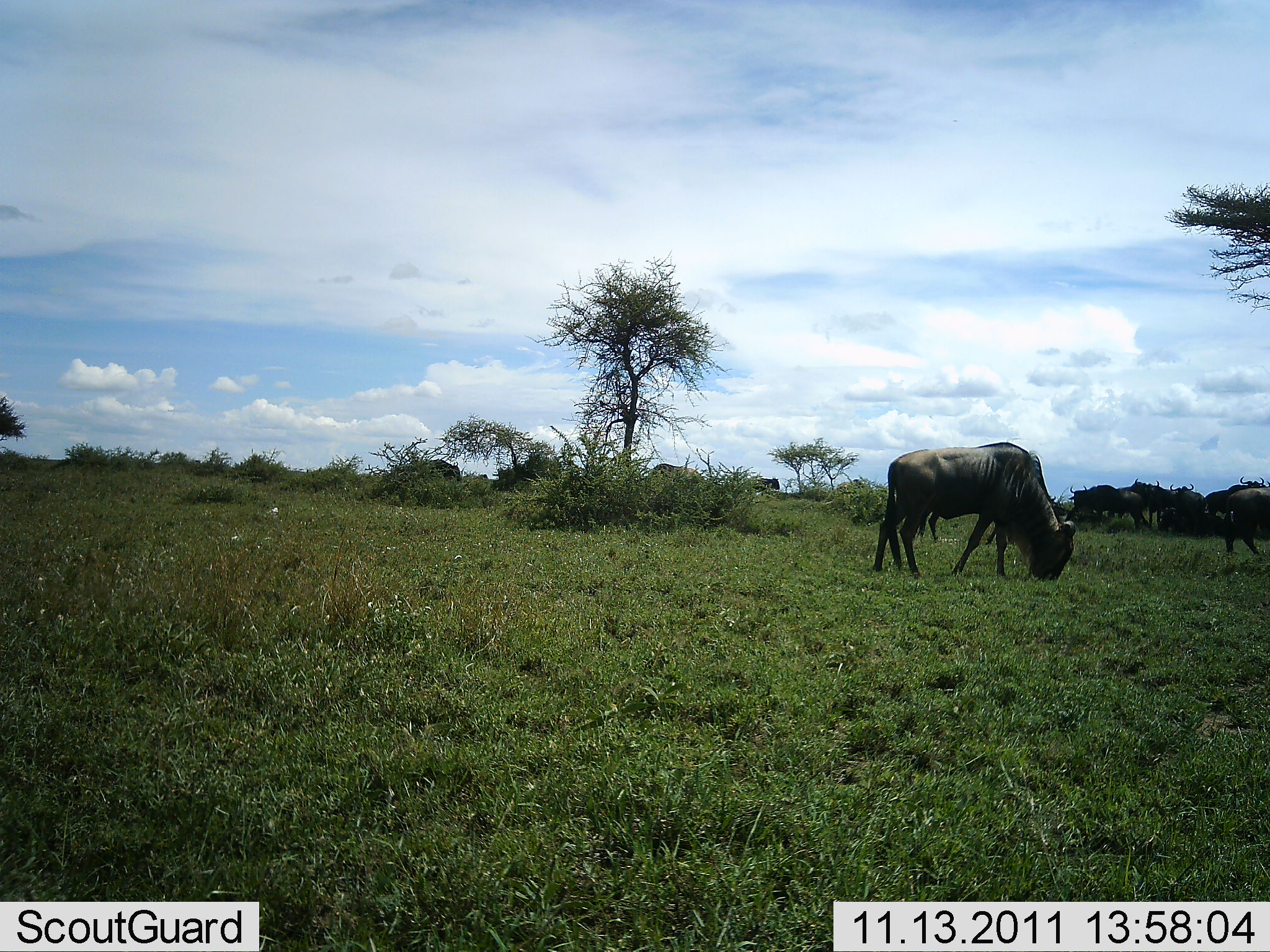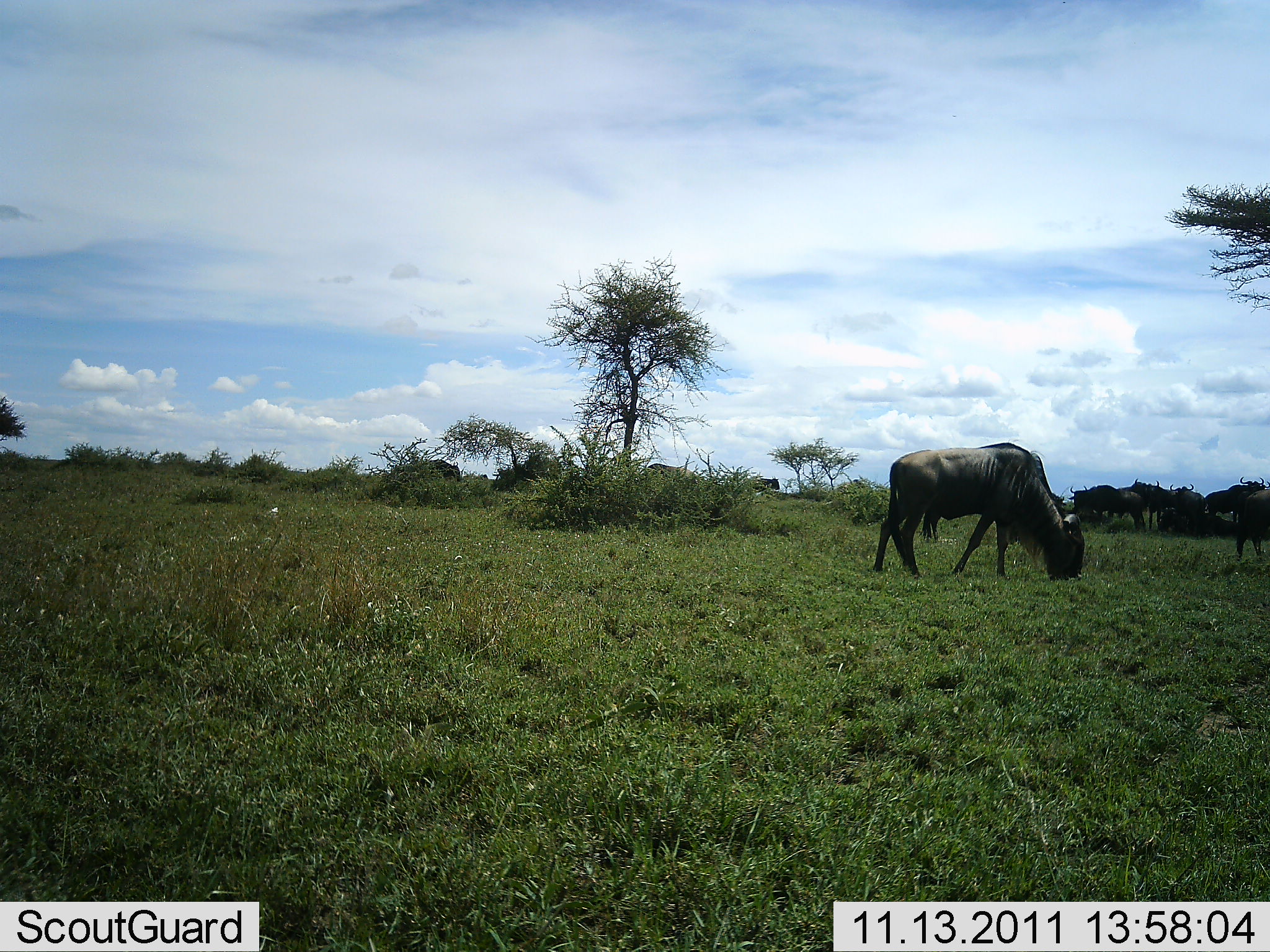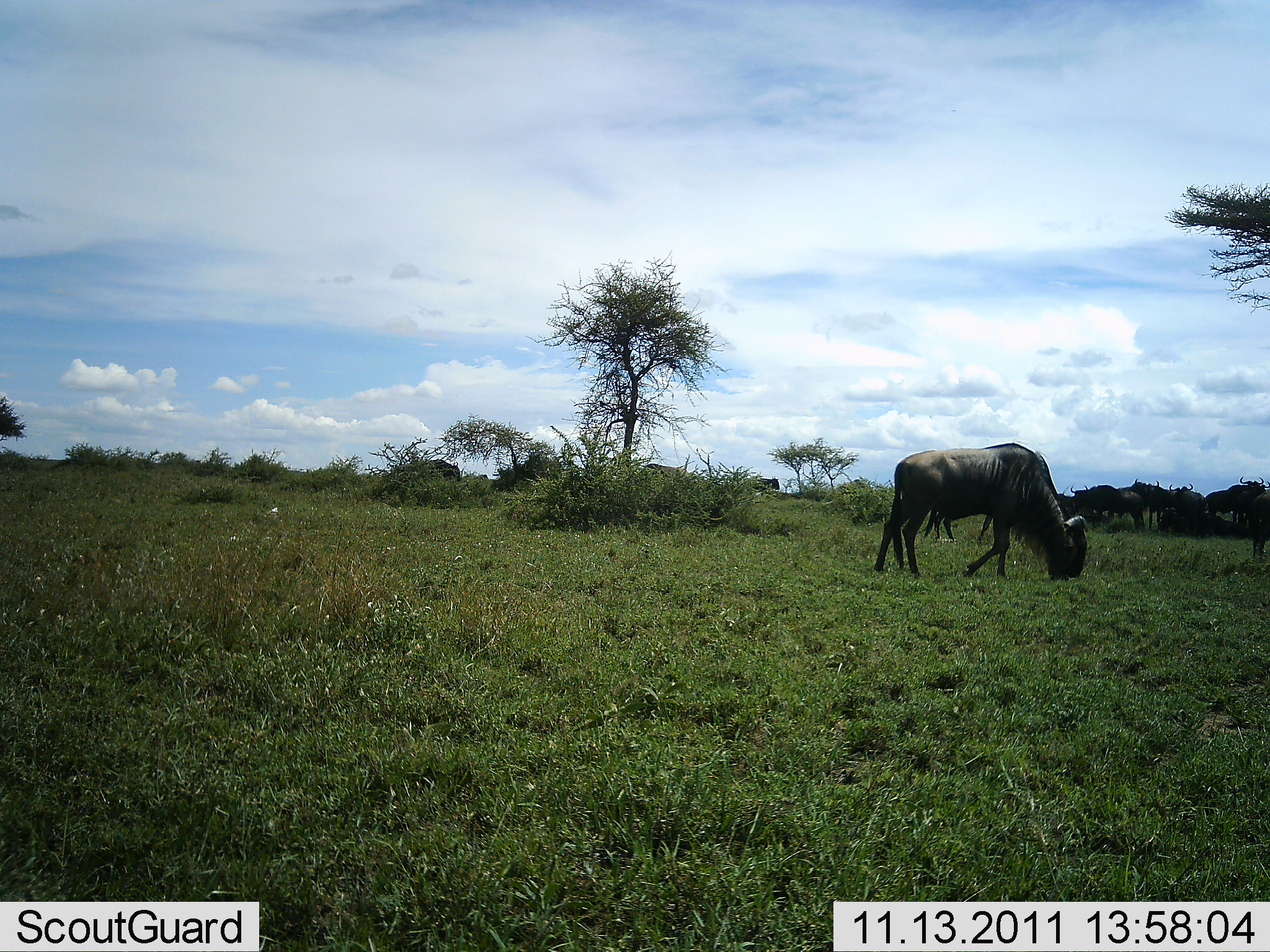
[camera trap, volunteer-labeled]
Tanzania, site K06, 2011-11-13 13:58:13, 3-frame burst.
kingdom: Animalia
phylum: Chordata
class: Mammalia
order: Artiodactyla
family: Bovidae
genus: Connochaetes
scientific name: Connochaetes taurinus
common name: blue wildebeest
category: wildebeest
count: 3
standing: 24%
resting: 6%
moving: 35%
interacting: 0%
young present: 0%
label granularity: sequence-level